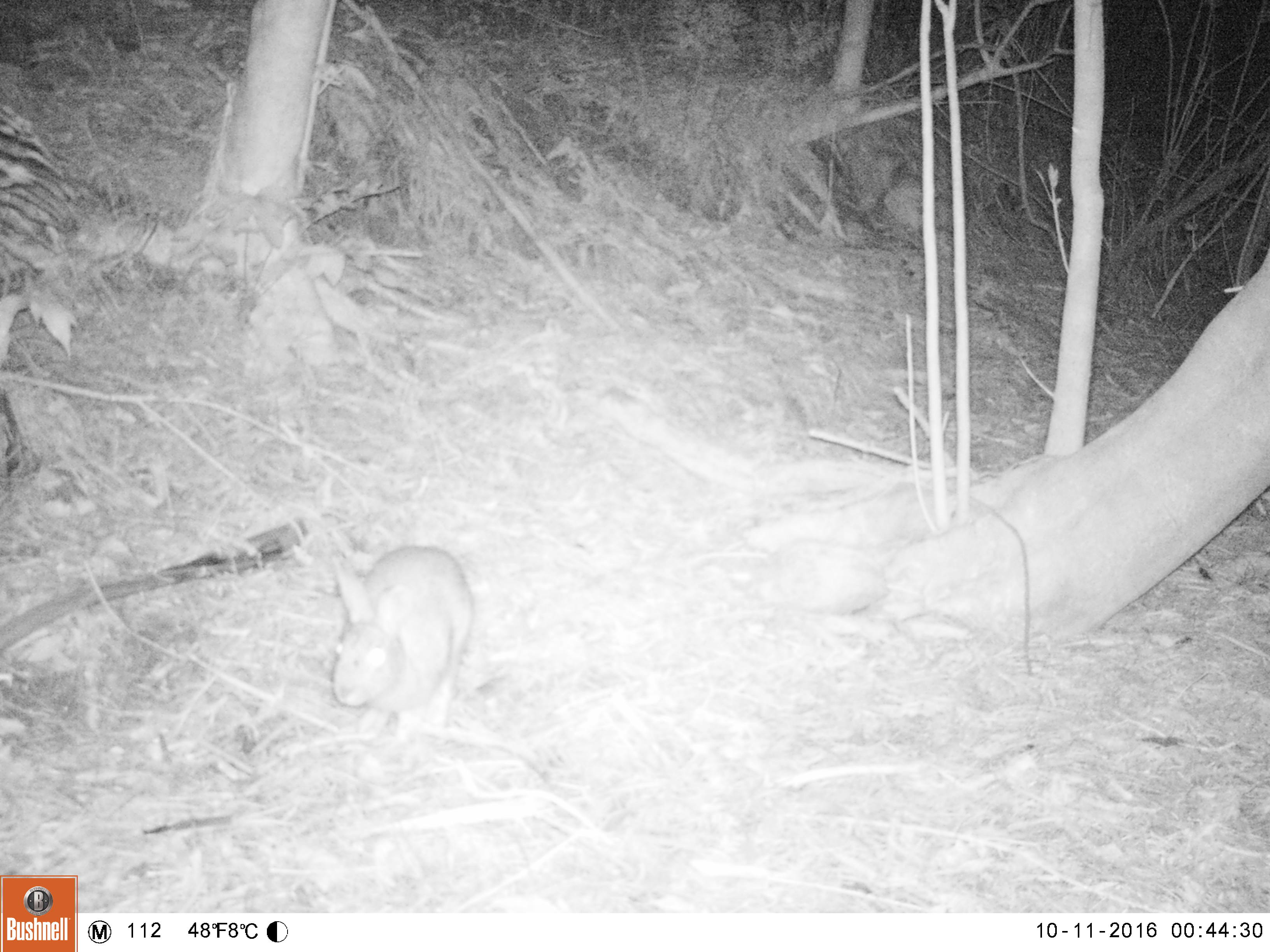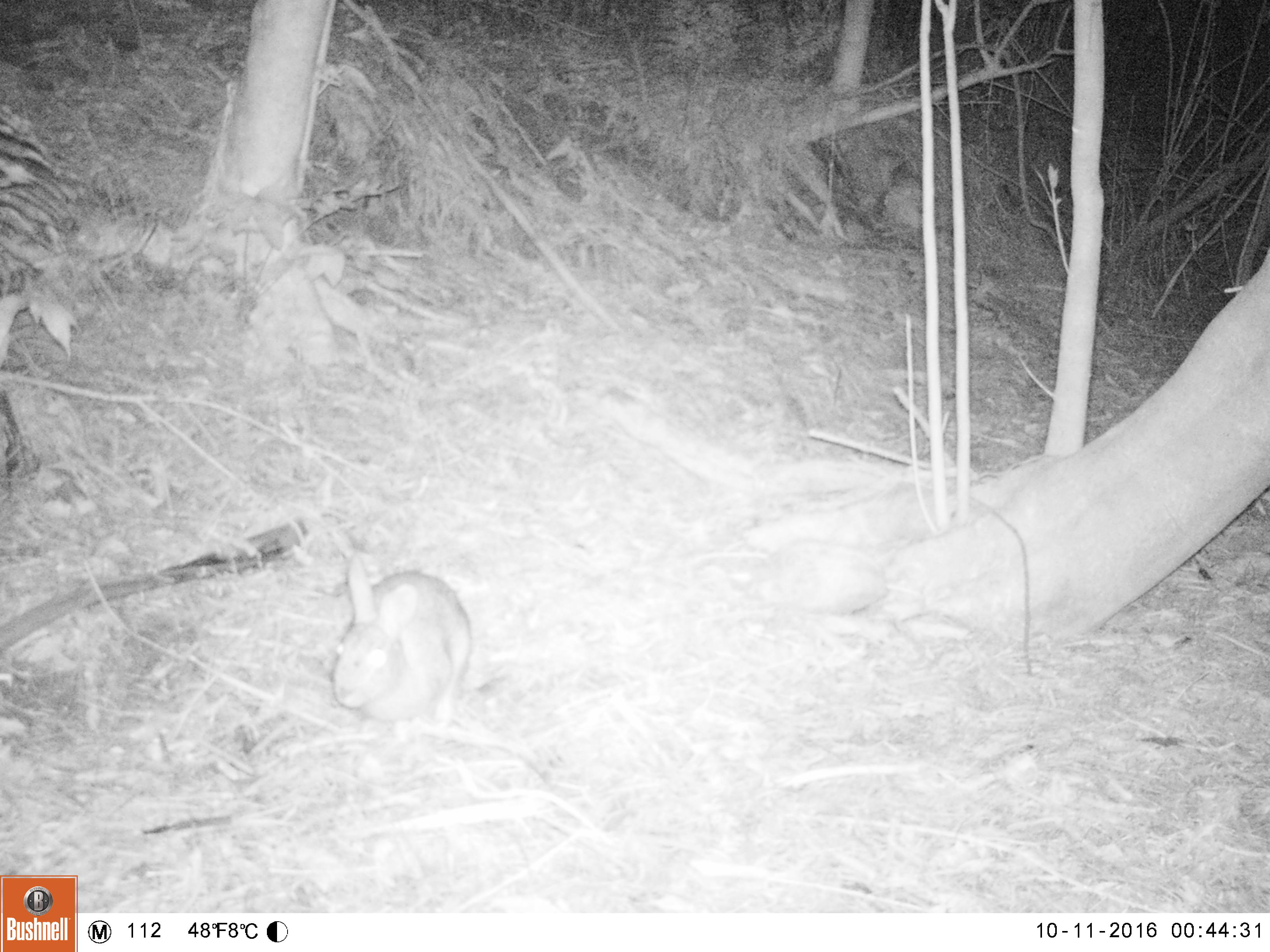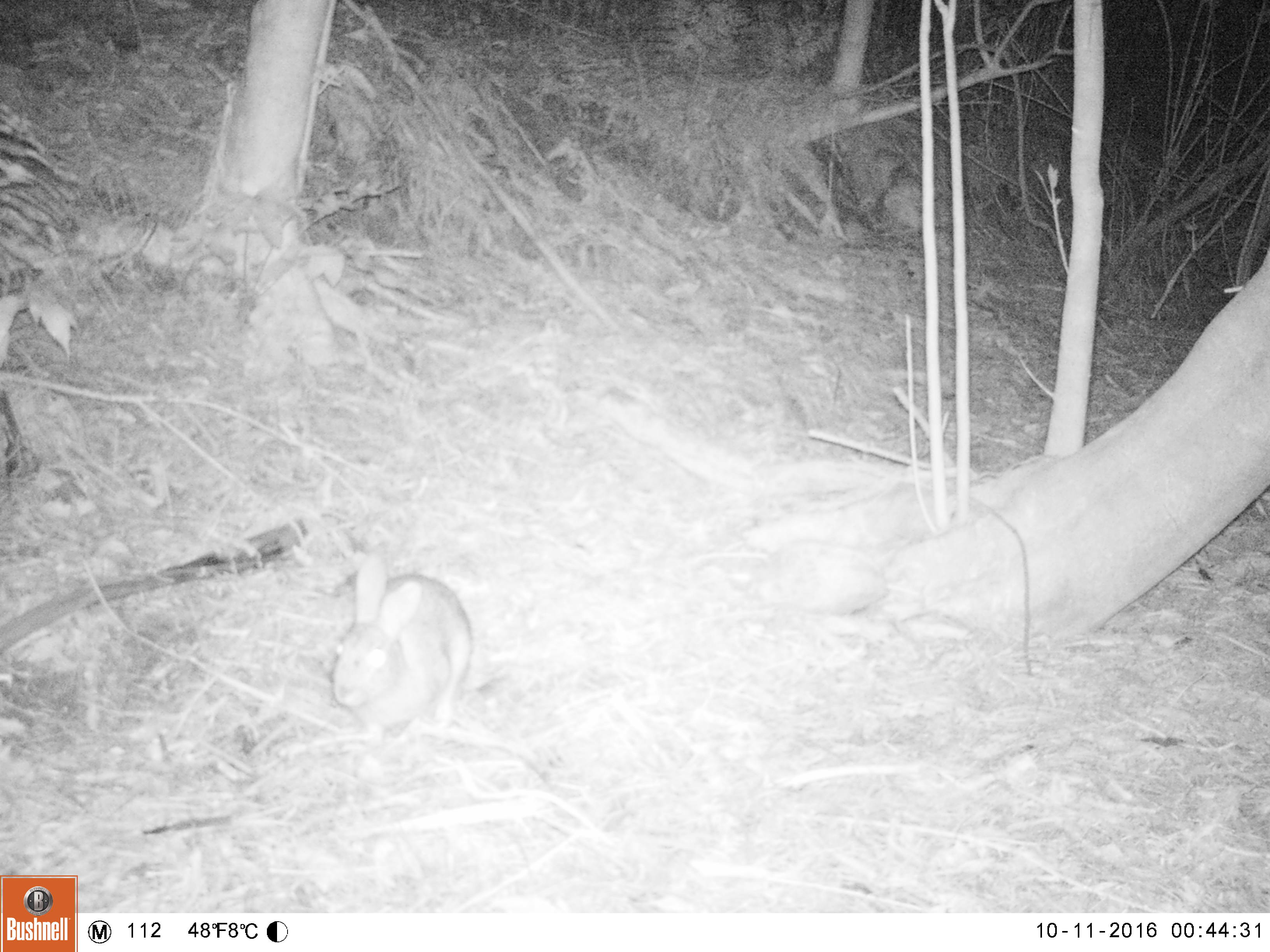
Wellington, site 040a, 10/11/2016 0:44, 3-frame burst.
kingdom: Animalia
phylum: Chordata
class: Mammalia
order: Lagomorpha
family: Leporidae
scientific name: Leporidae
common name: rabbit